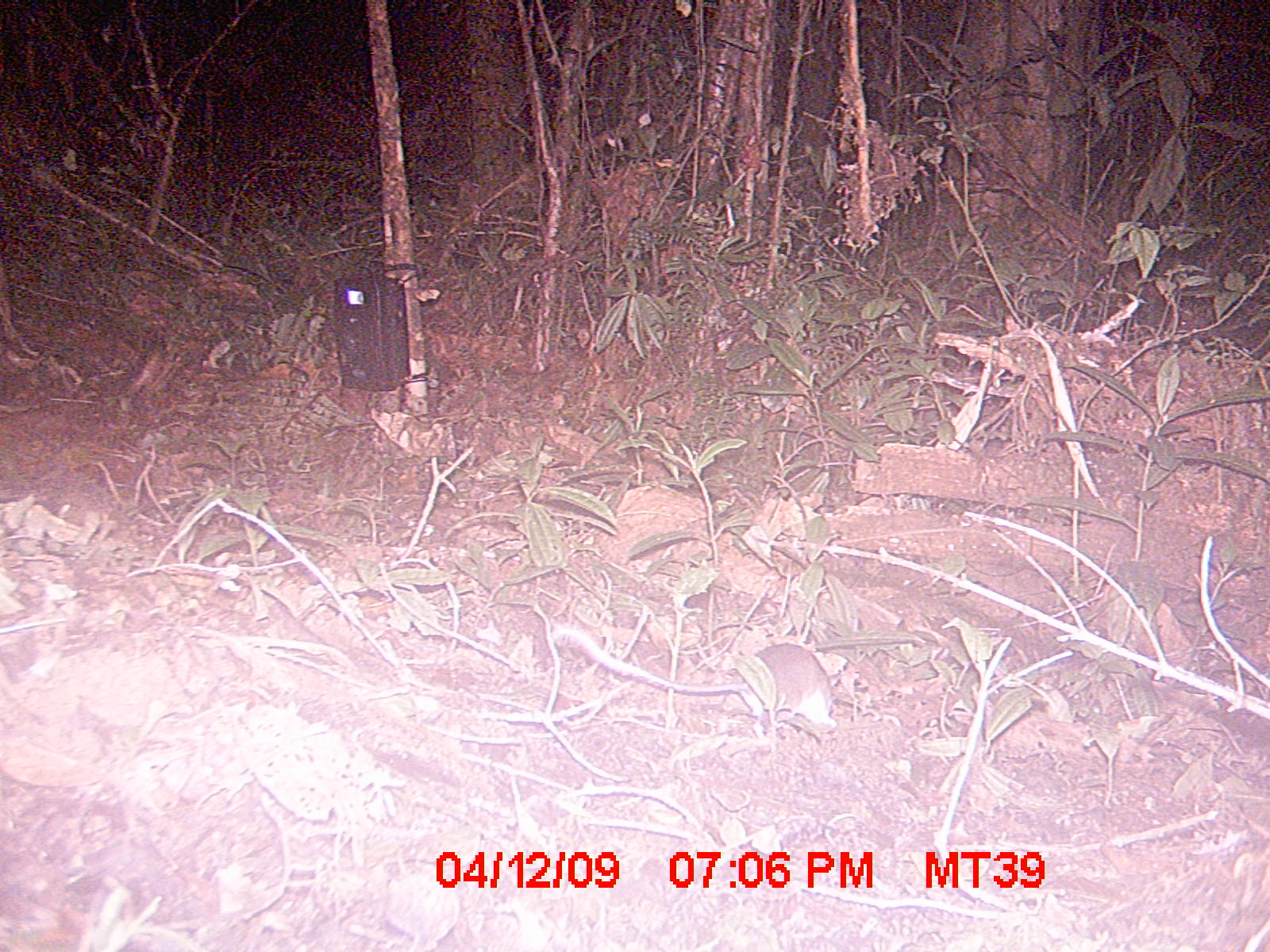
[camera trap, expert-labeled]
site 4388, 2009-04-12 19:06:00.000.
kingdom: Animalia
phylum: Chordata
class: Mammalia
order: Rodentia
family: Nesomyidae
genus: Eliurus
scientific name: Eliurus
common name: eliurus rat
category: eliurus sp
Eliurus sp (eliurus rat) (Eliurus), count 1.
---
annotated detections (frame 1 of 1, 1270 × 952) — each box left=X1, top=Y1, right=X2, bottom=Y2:
eliurus sp: left=558, top=623, right=834, bottom=736